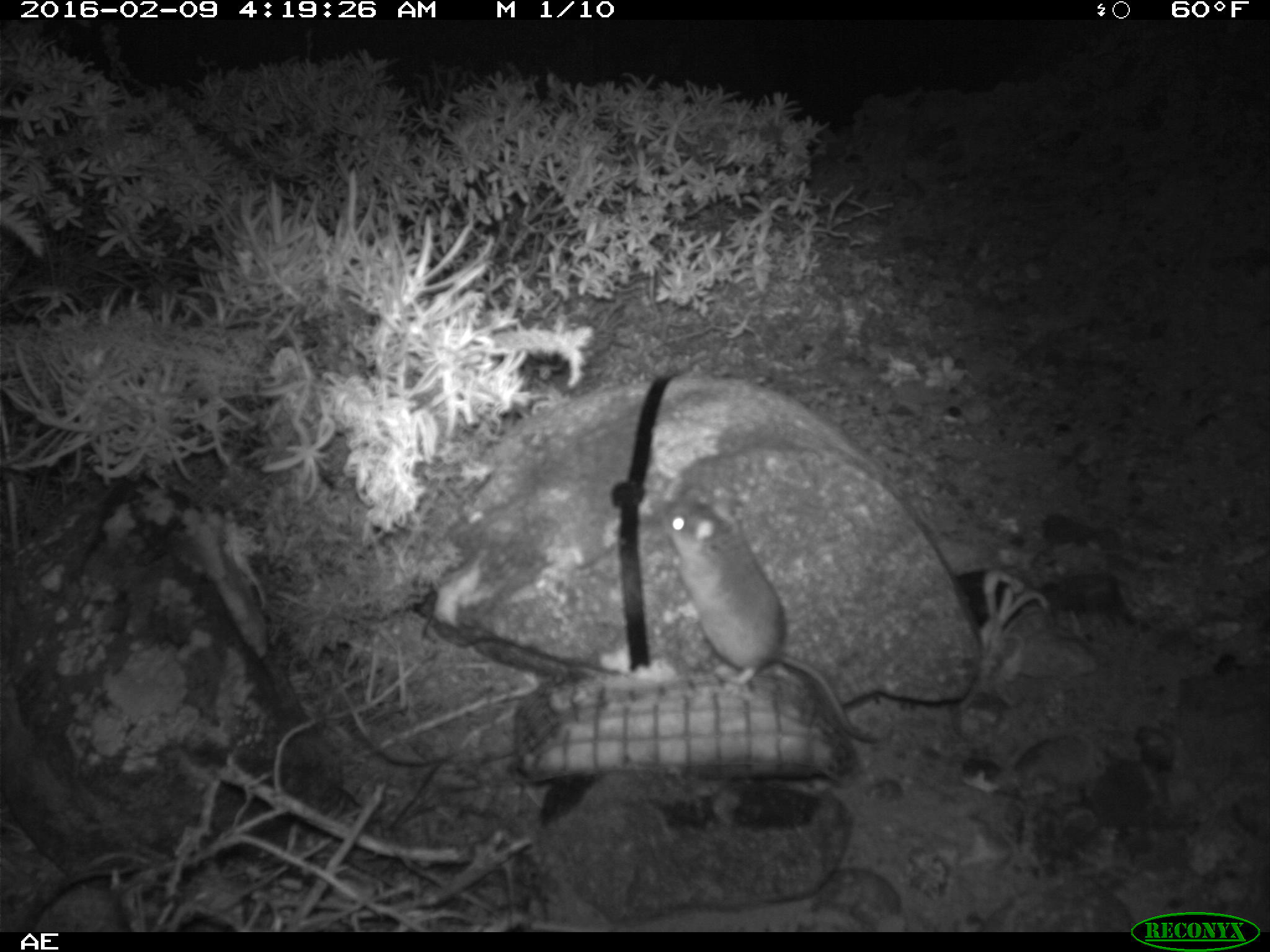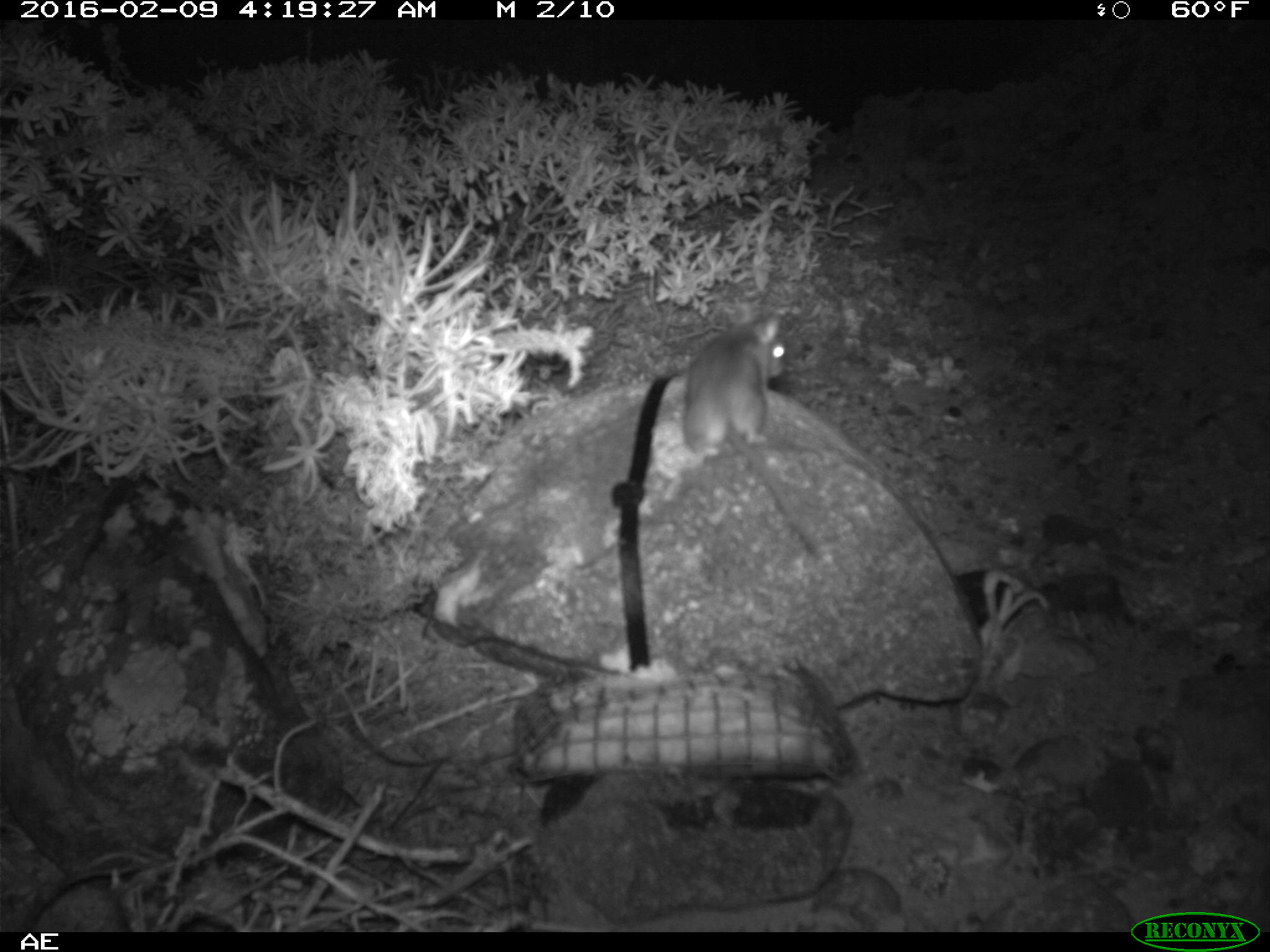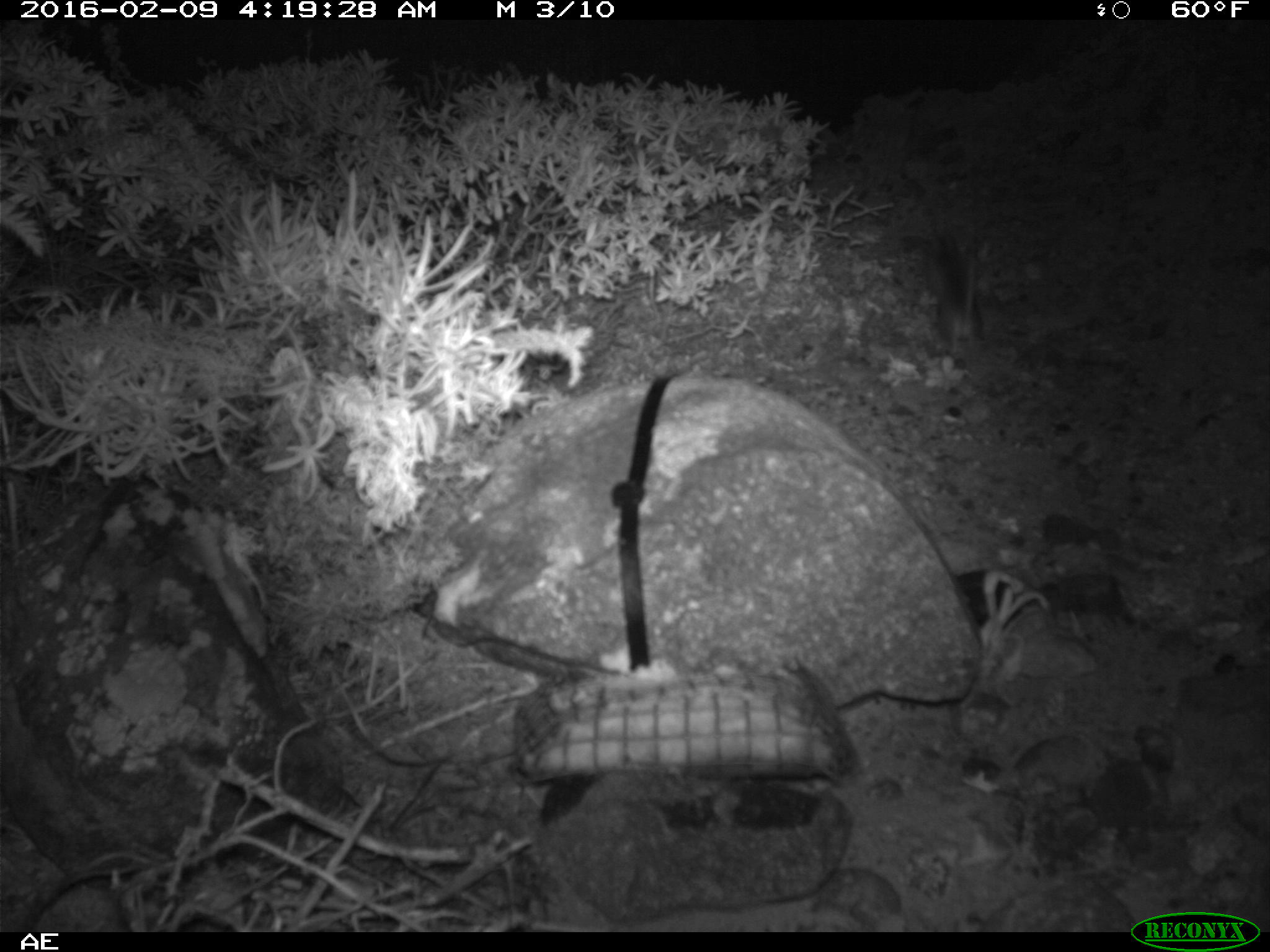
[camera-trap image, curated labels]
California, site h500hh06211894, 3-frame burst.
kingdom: Animalia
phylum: Chordata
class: Mammalia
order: Rodentia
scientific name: Rodentia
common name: rodent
Rodent (Rodentia).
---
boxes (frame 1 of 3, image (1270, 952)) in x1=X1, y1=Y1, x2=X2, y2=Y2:
rodent: x1=663, y1=501, x2=877, y2=744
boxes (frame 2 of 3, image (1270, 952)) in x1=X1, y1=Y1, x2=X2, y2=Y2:
rodent: x1=677, y1=314, x2=827, y2=556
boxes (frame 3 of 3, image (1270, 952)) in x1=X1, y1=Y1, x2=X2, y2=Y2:
rodent: x1=923, y1=233, x2=984, y2=352